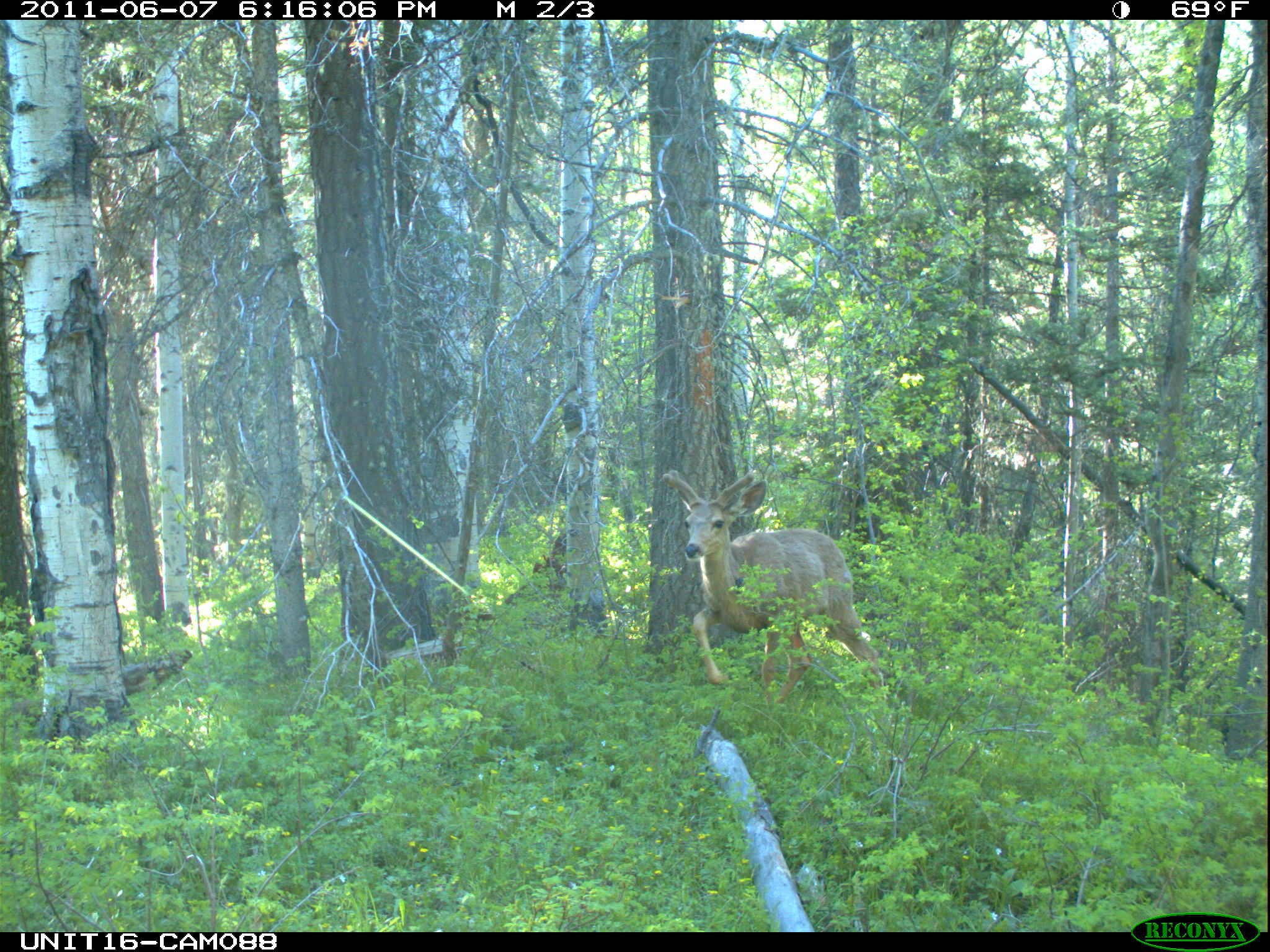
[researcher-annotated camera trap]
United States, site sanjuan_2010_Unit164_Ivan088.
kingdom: Animalia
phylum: Chordata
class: Mammalia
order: Artiodactyla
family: Cervidae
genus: Odocoileus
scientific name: Odocoileus hemionus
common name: mule deer